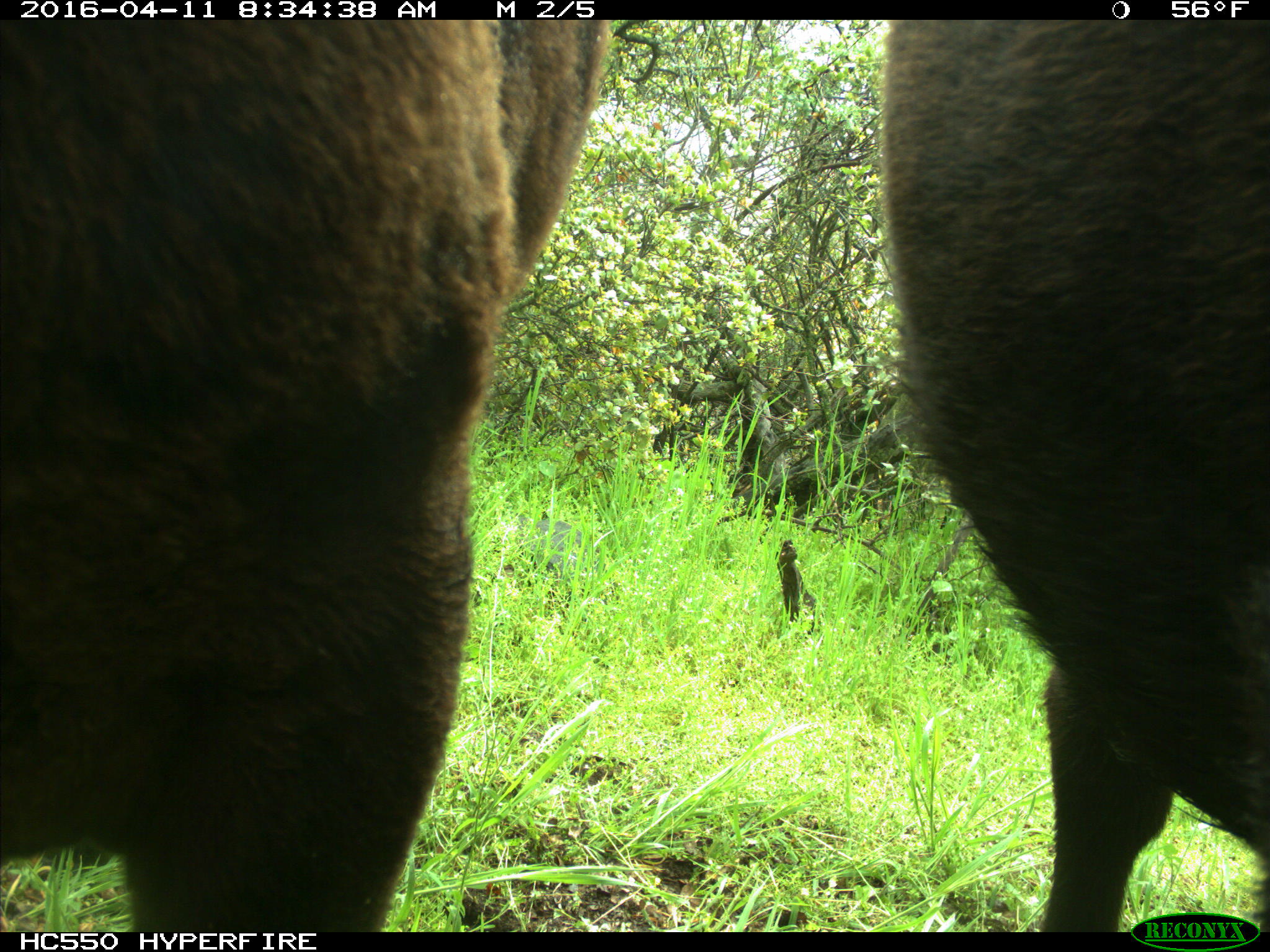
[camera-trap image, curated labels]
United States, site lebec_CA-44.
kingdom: Animalia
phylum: Chordata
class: Mammalia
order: Artiodactyla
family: Bovidae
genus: Bos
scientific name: Bos taurus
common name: domestic cow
Bos taurus (domestic cow).